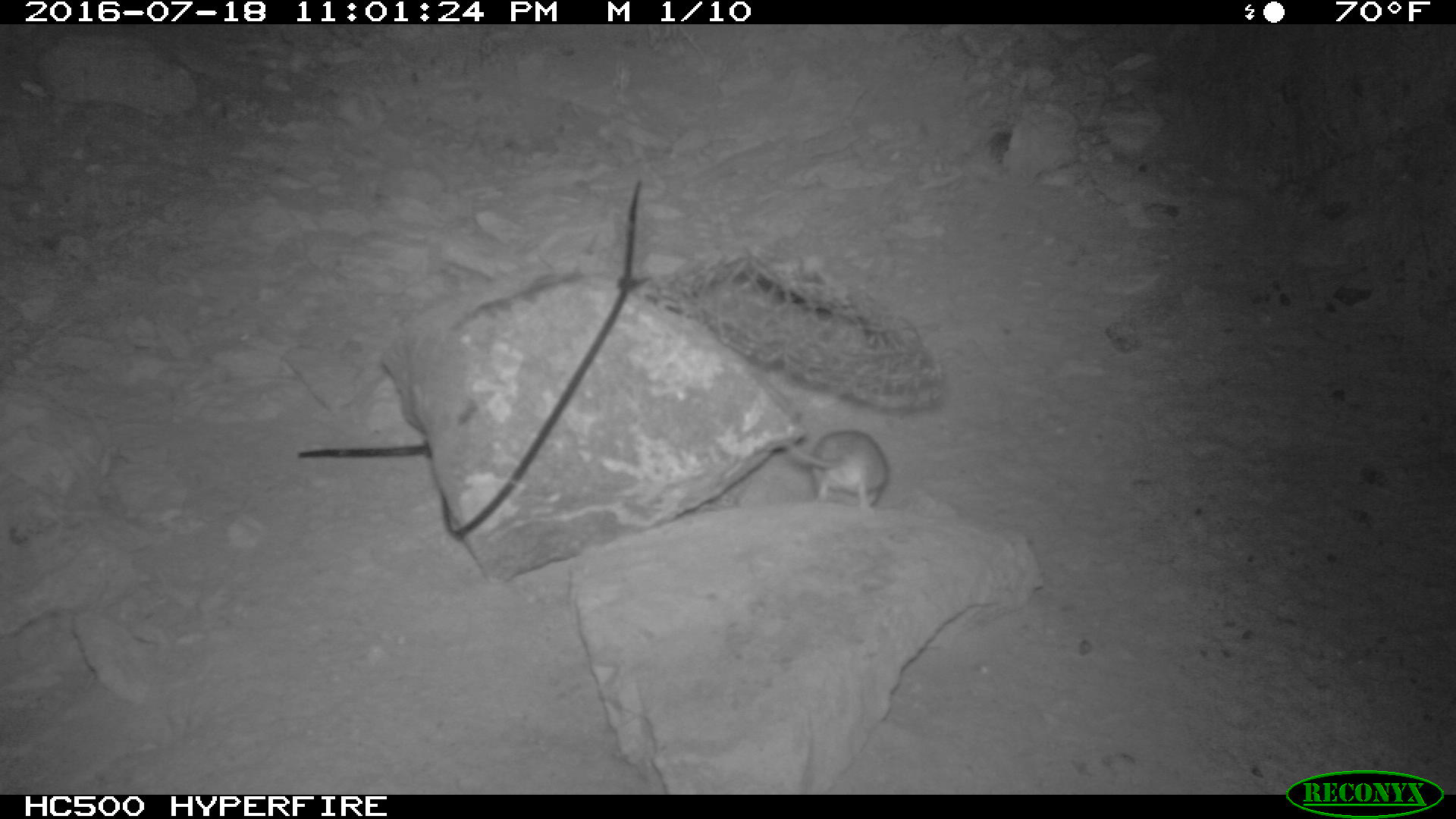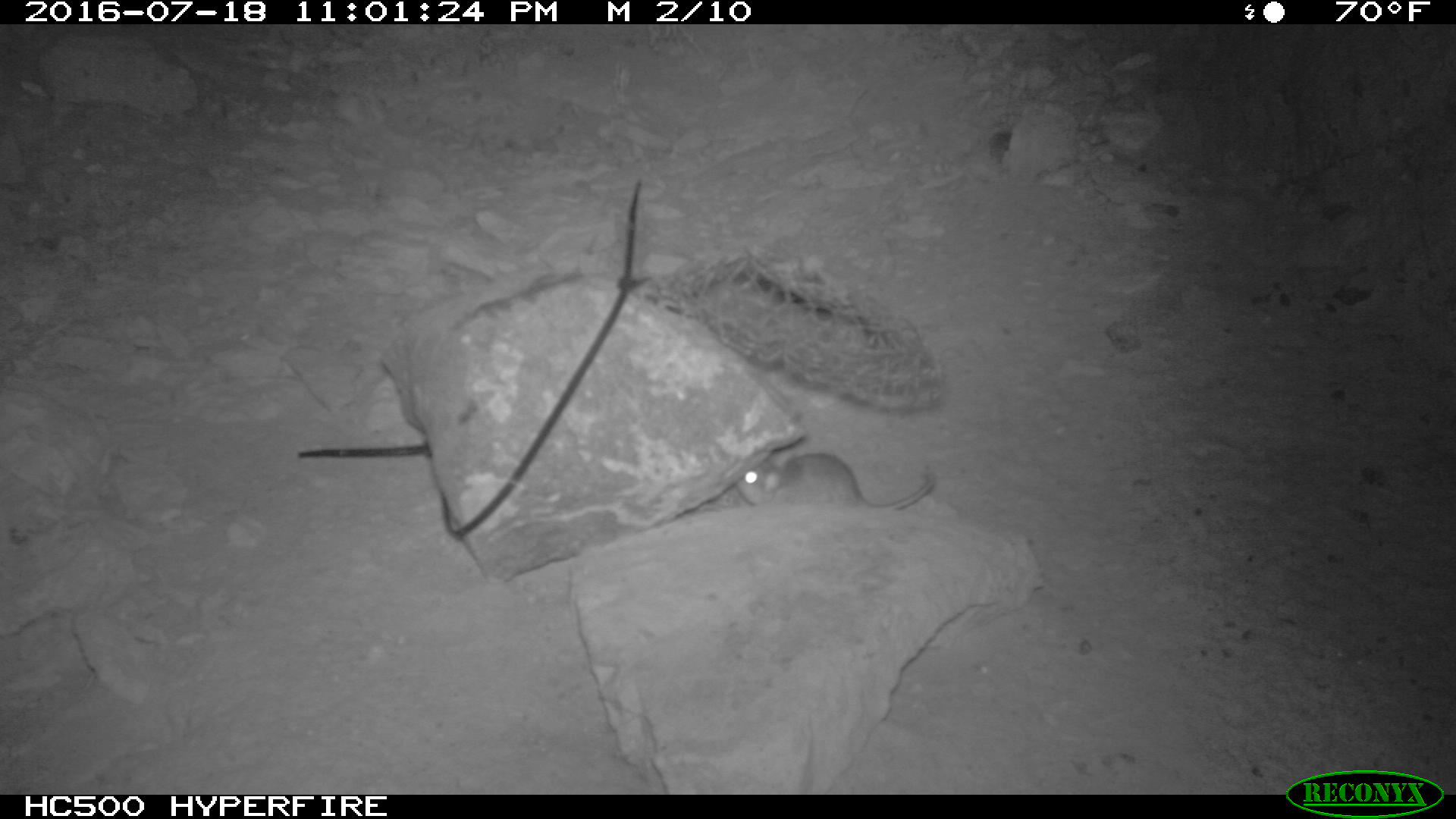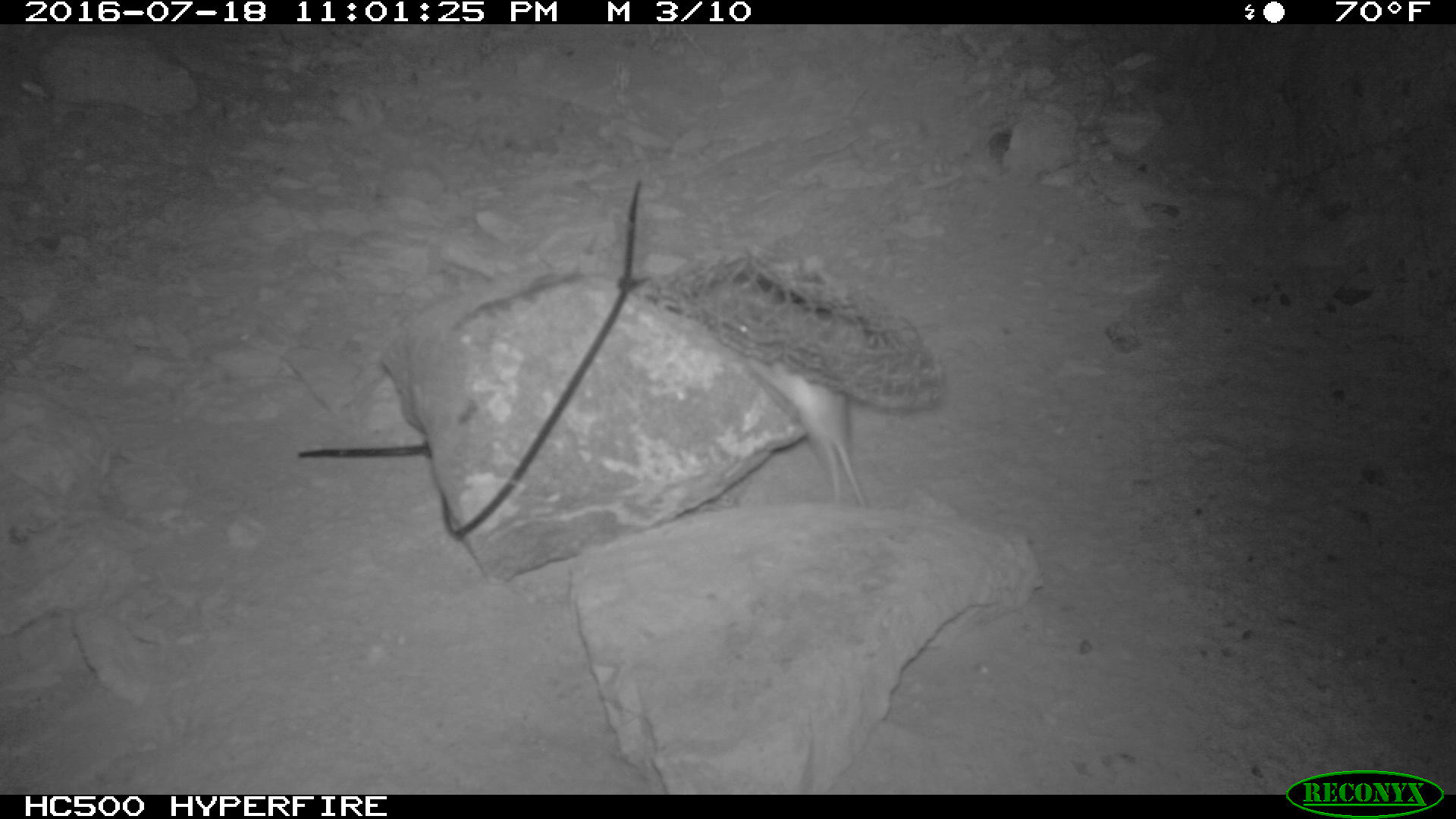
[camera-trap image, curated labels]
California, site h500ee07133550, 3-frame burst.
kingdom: Animalia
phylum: Chordata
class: Mammalia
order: Rodentia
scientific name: Rodentia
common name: rodent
Rodent (Rodentia).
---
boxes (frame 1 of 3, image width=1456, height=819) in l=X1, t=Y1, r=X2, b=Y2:
rodent: l=777, t=426, r=889, b=513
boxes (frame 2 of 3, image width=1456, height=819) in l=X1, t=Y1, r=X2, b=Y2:
rodent: l=734, t=450, r=938, b=516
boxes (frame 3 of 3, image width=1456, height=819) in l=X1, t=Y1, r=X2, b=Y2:
rodent: l=745, t=355, r=870, b=509